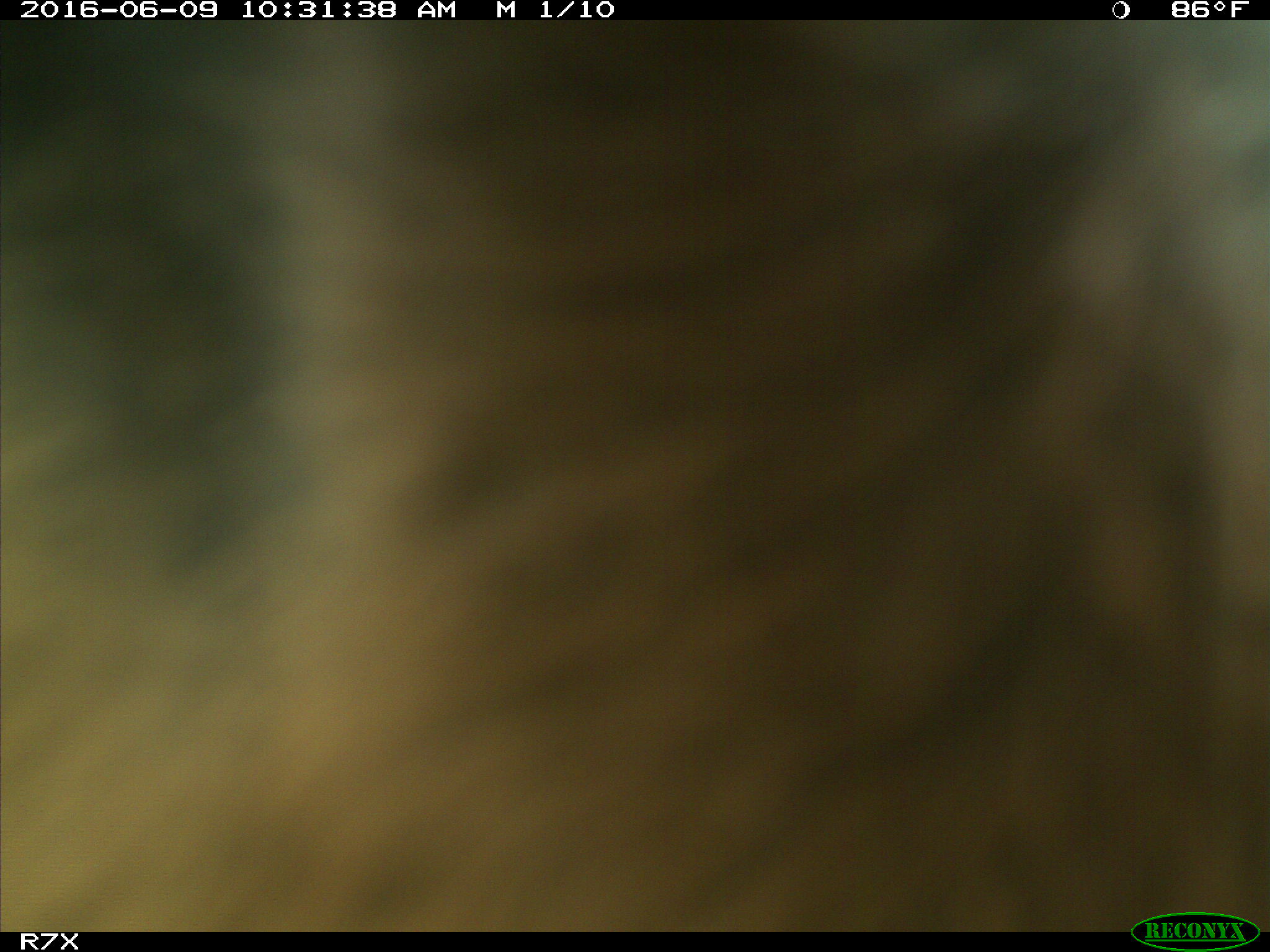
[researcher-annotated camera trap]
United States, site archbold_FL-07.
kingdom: Animalia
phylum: Chordata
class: Mammalia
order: Artiodactyla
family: Bovidae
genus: Bos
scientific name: Bos taurus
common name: domestic cow